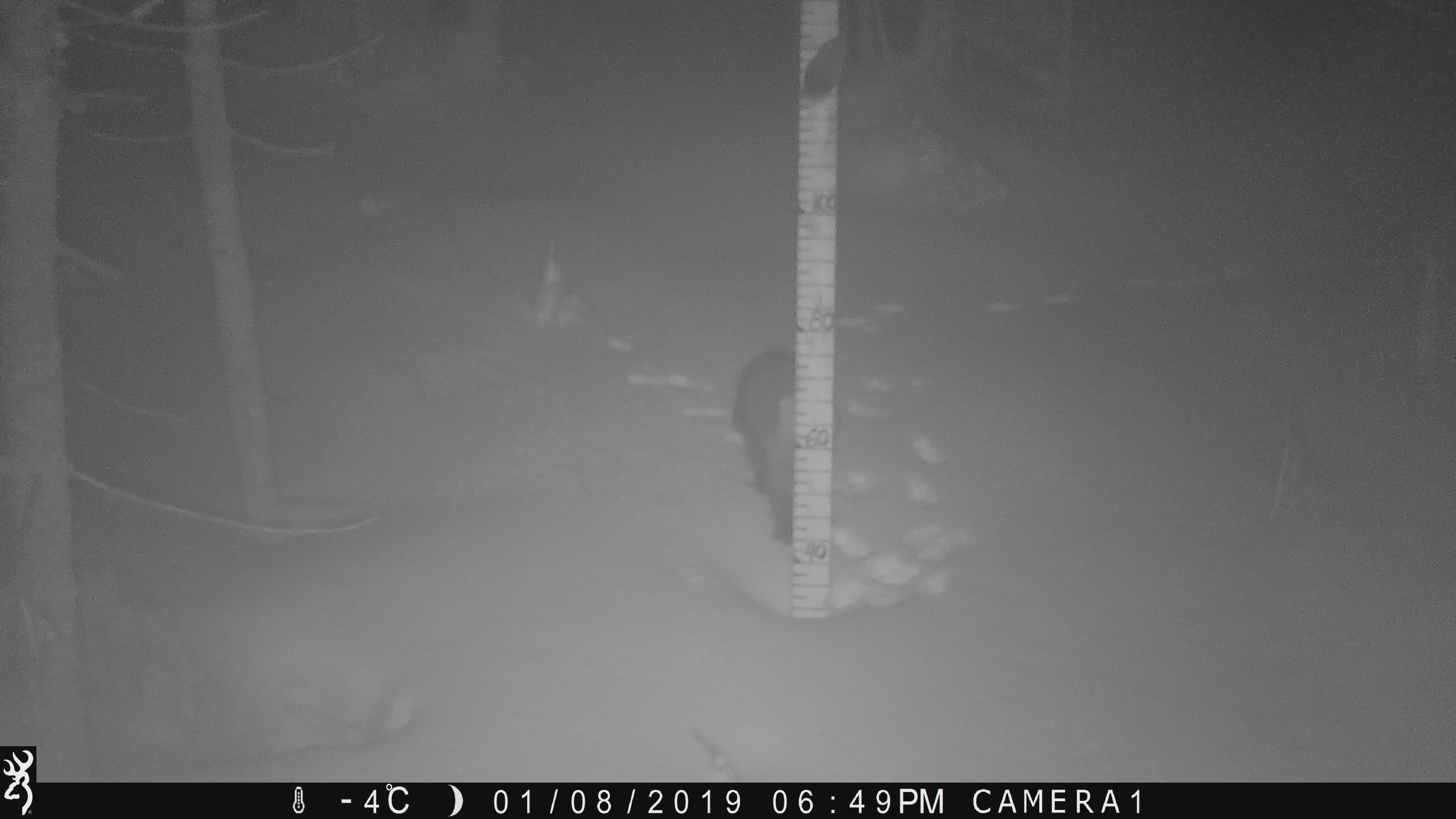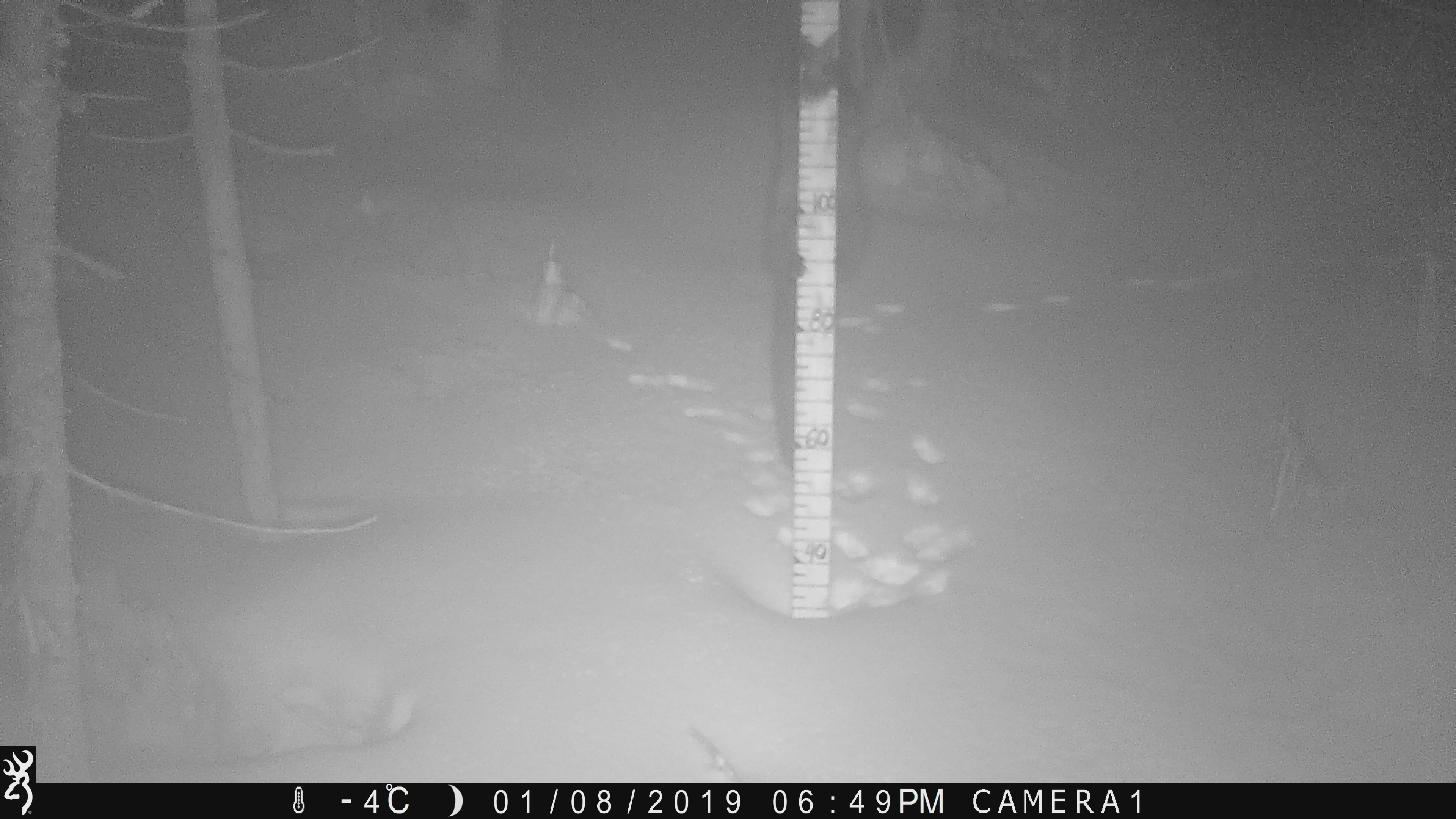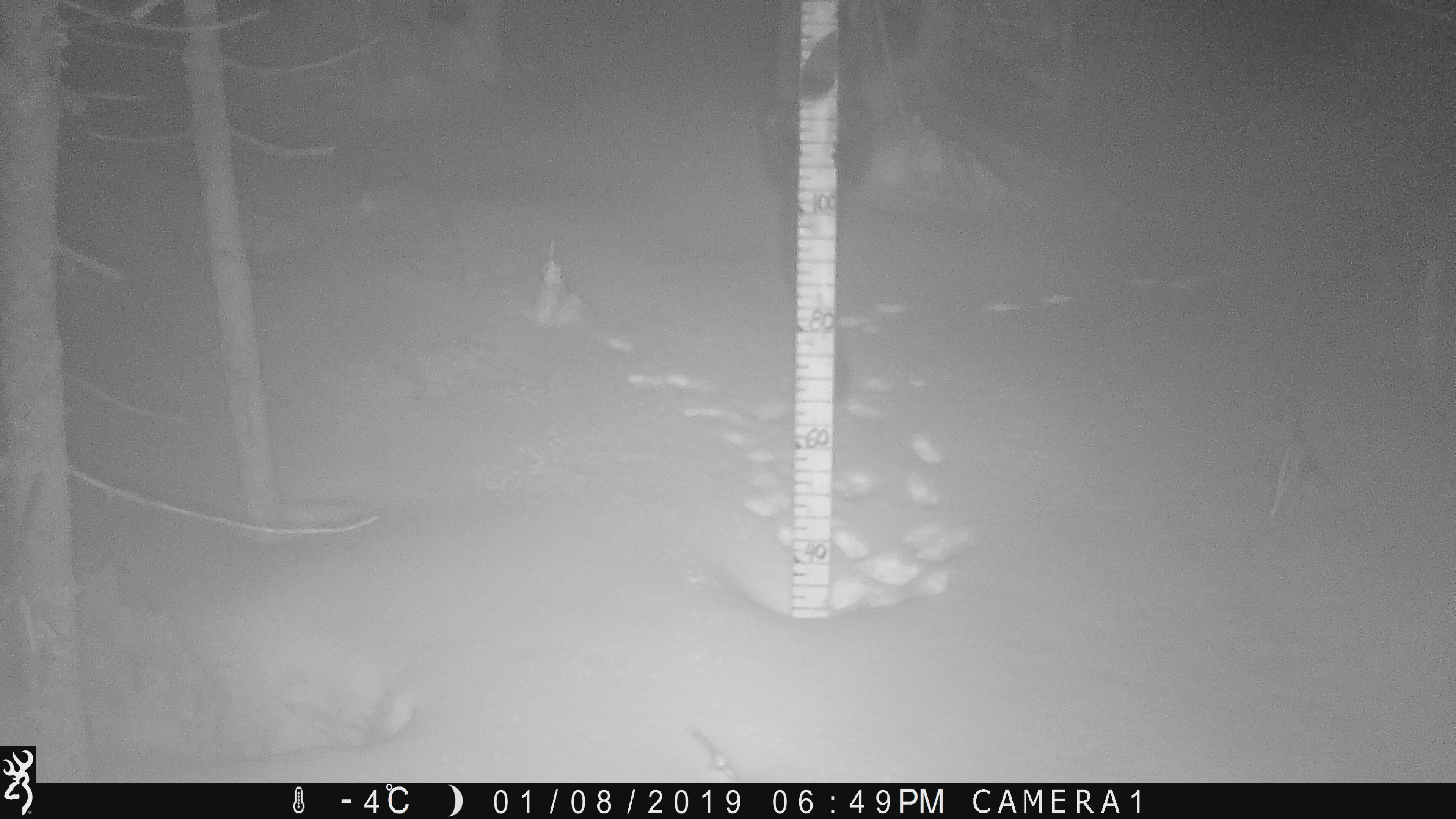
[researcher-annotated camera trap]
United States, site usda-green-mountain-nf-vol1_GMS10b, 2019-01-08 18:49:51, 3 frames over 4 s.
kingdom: Animalia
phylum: Chordata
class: Mammalia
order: Carnivora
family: Mustelidae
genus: Pekania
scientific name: Pekania pennanti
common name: fisher